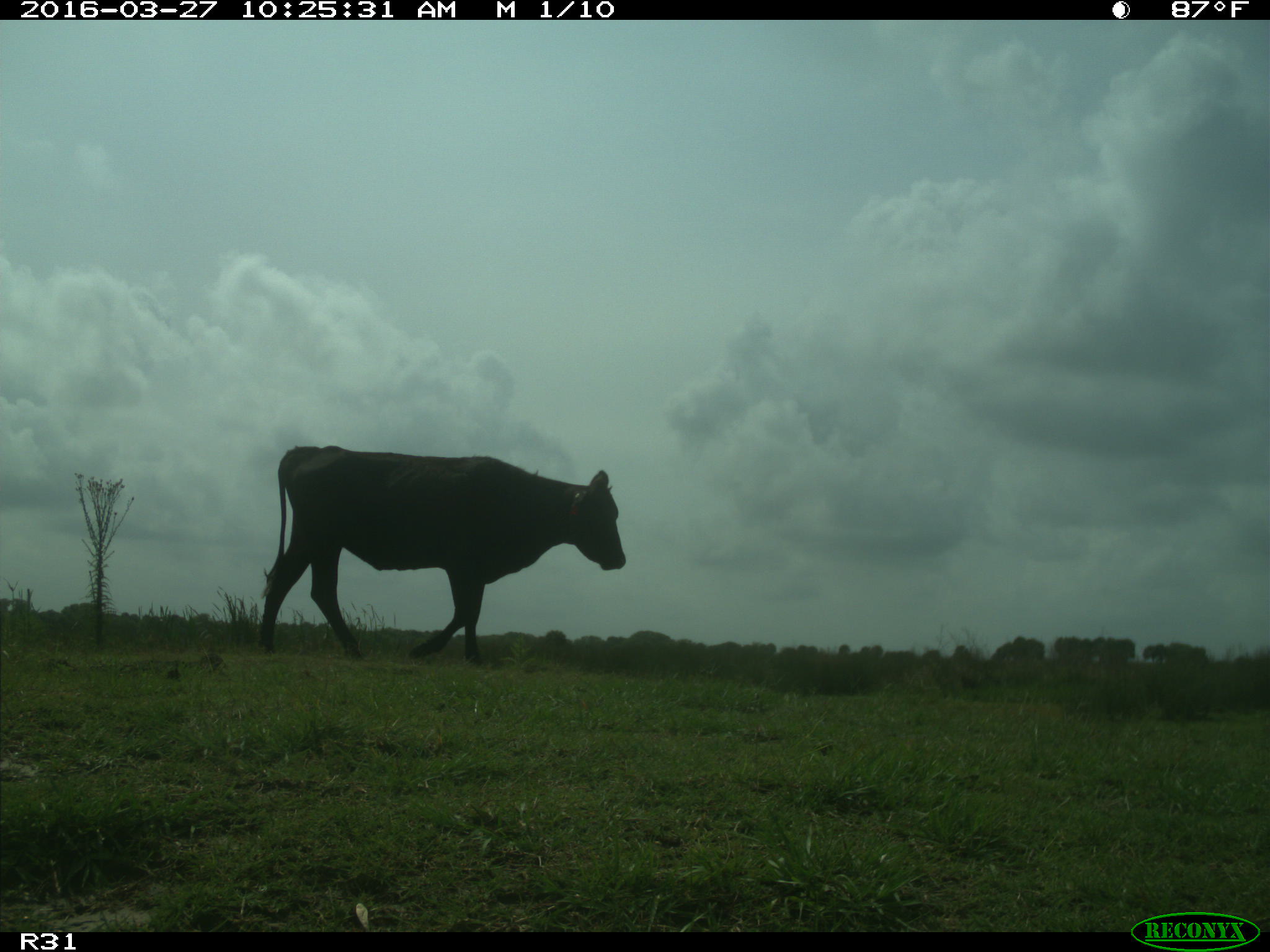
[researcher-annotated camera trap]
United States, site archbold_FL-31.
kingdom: Animalia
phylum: Chordata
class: Mammalia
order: Artiodactyla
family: Bovidae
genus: Bos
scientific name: Bos taurus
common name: domestic cow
Bos taurus (domestic cow).